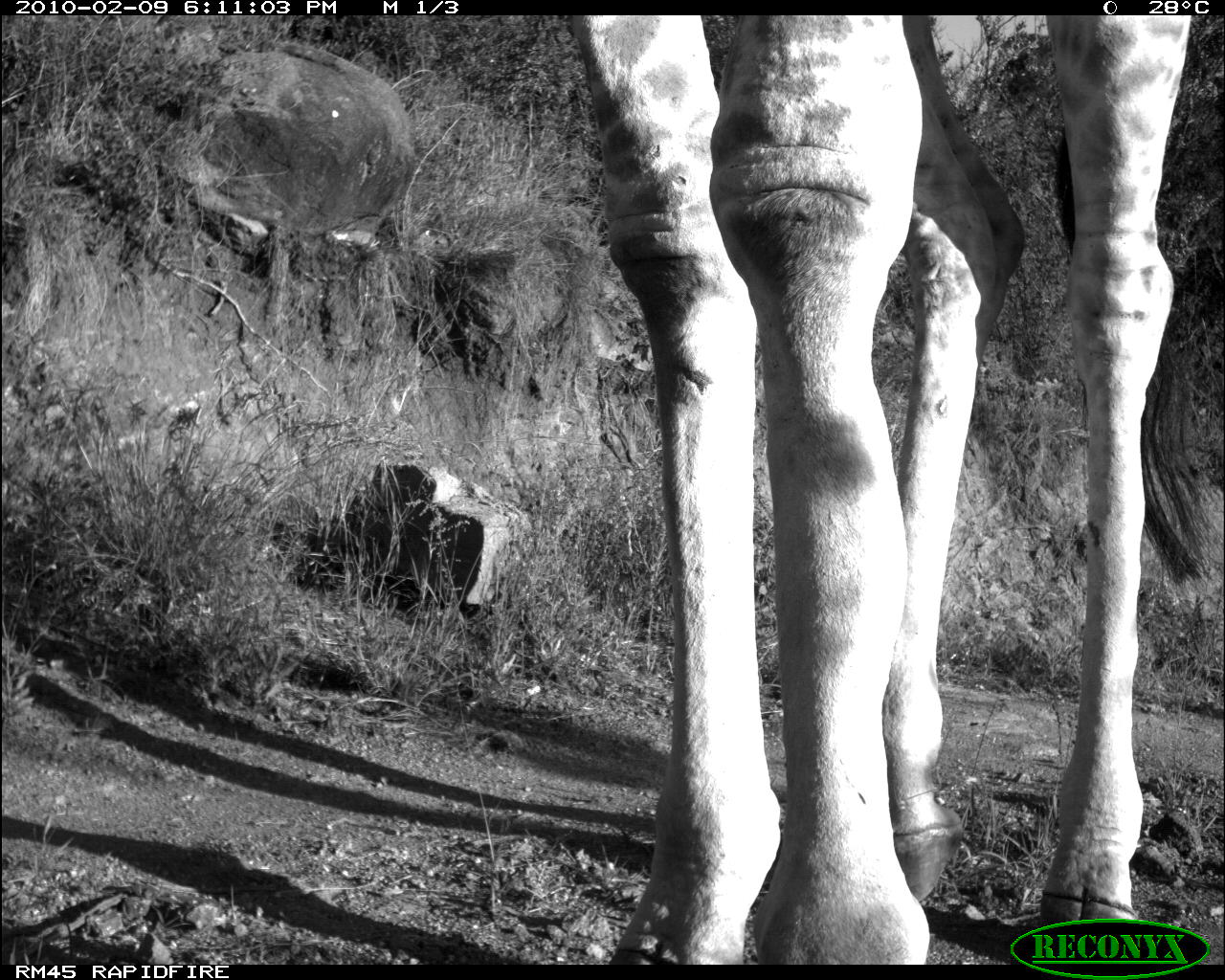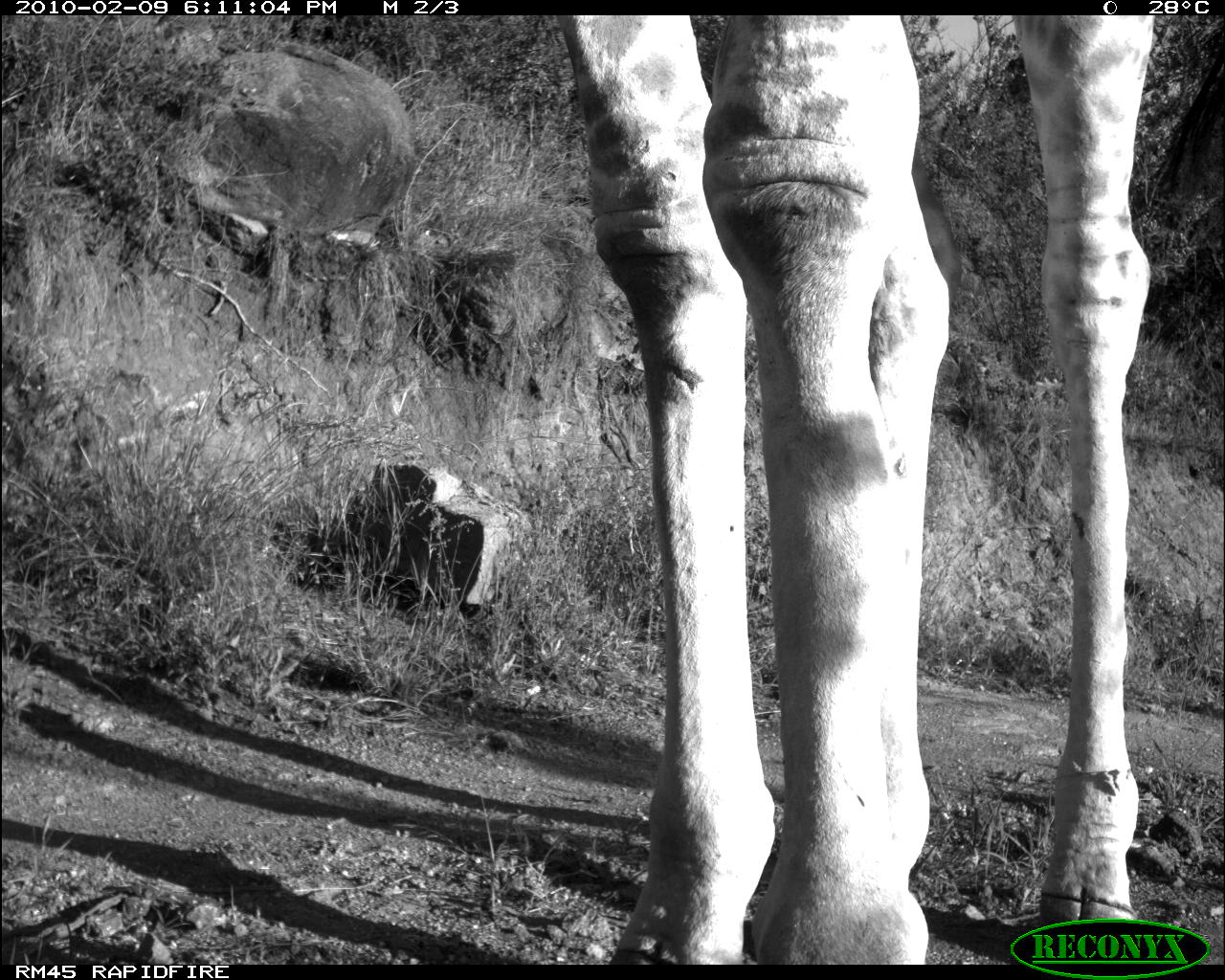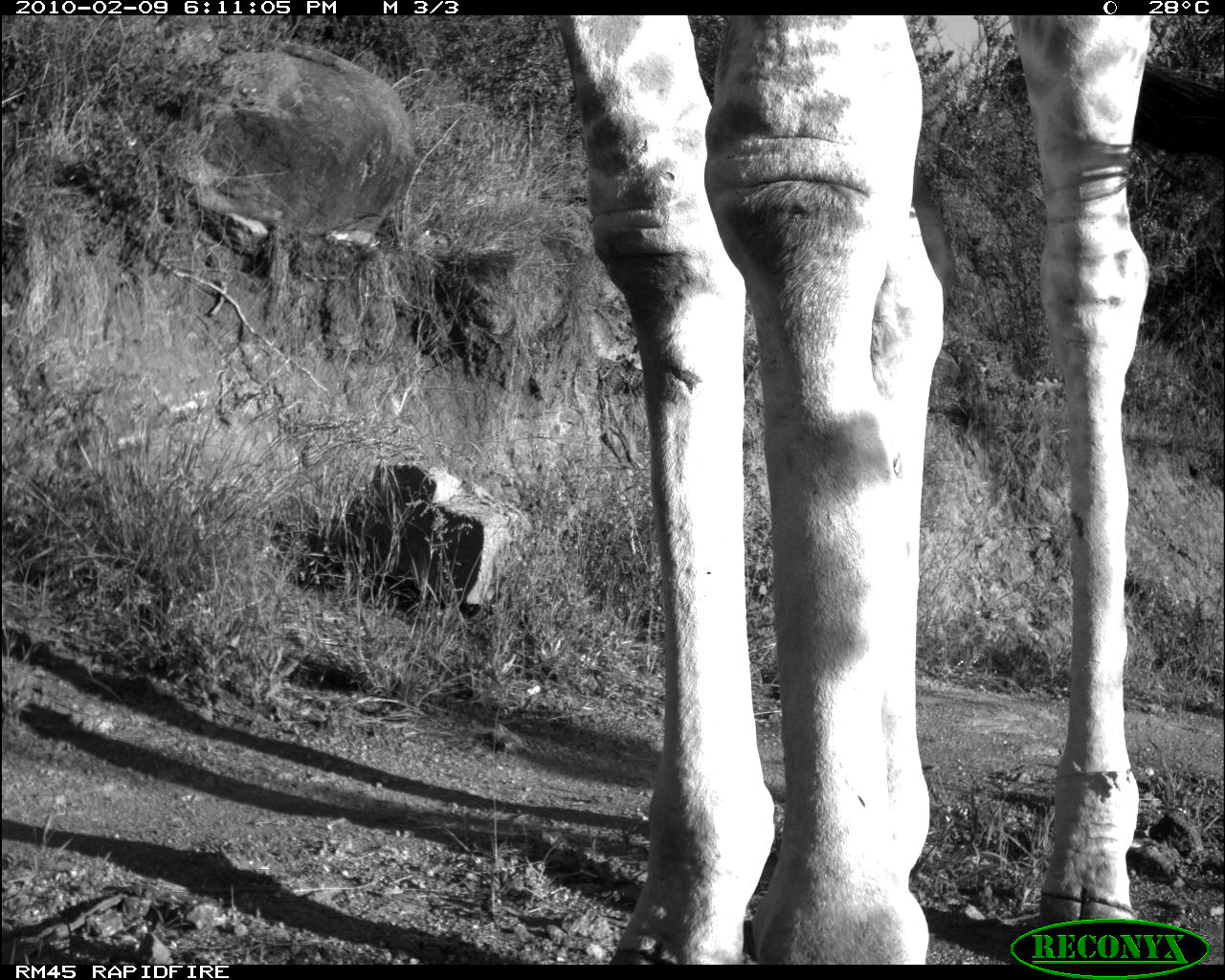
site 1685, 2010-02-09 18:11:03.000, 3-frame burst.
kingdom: Animalia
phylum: Chordata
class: Mammalia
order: Artiodactyla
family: Giraffidae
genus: Giraffa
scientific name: Giraffa camelopardalis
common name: giraffe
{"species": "Giraffa camelopardalis (giraffe)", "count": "1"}